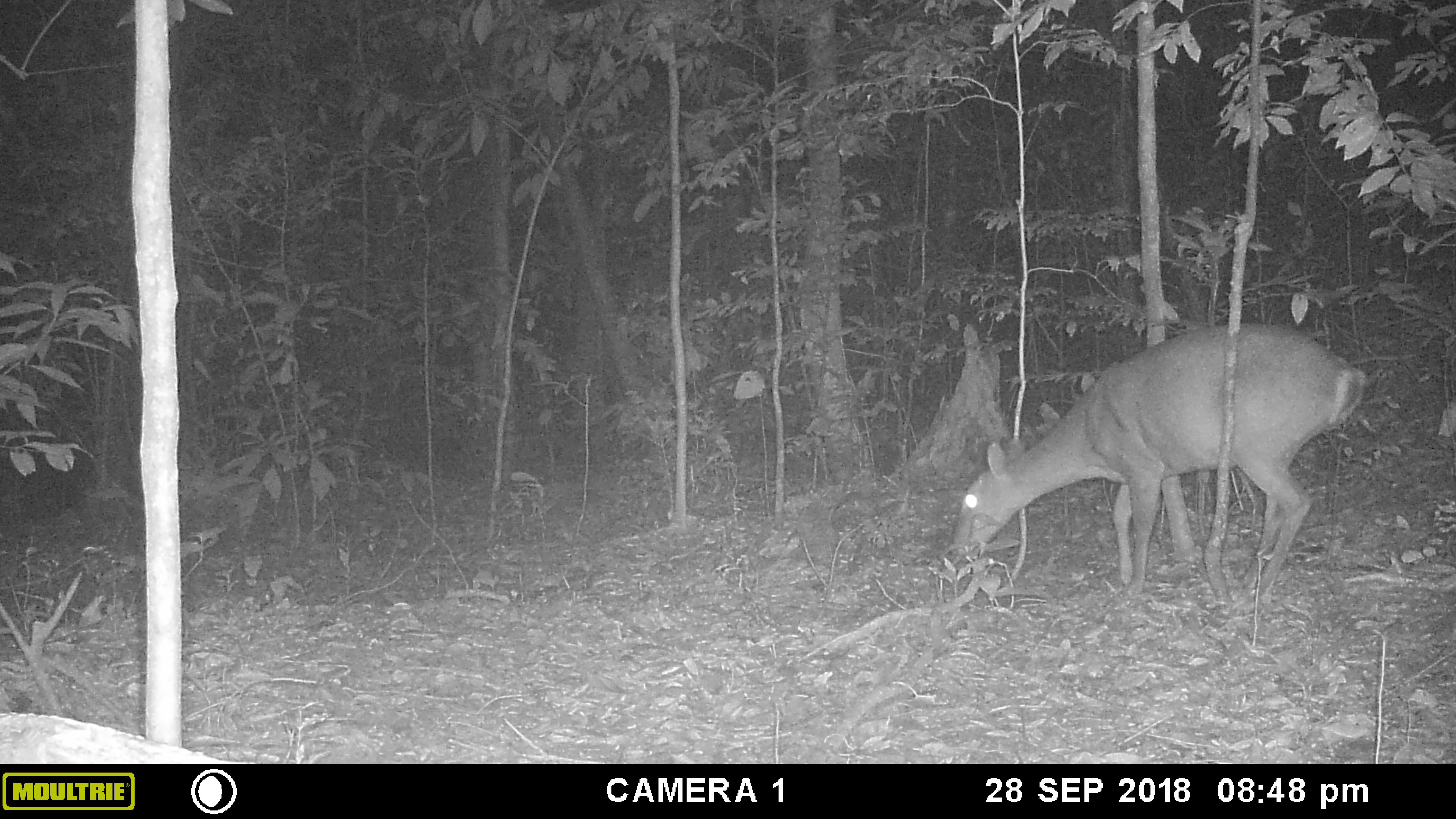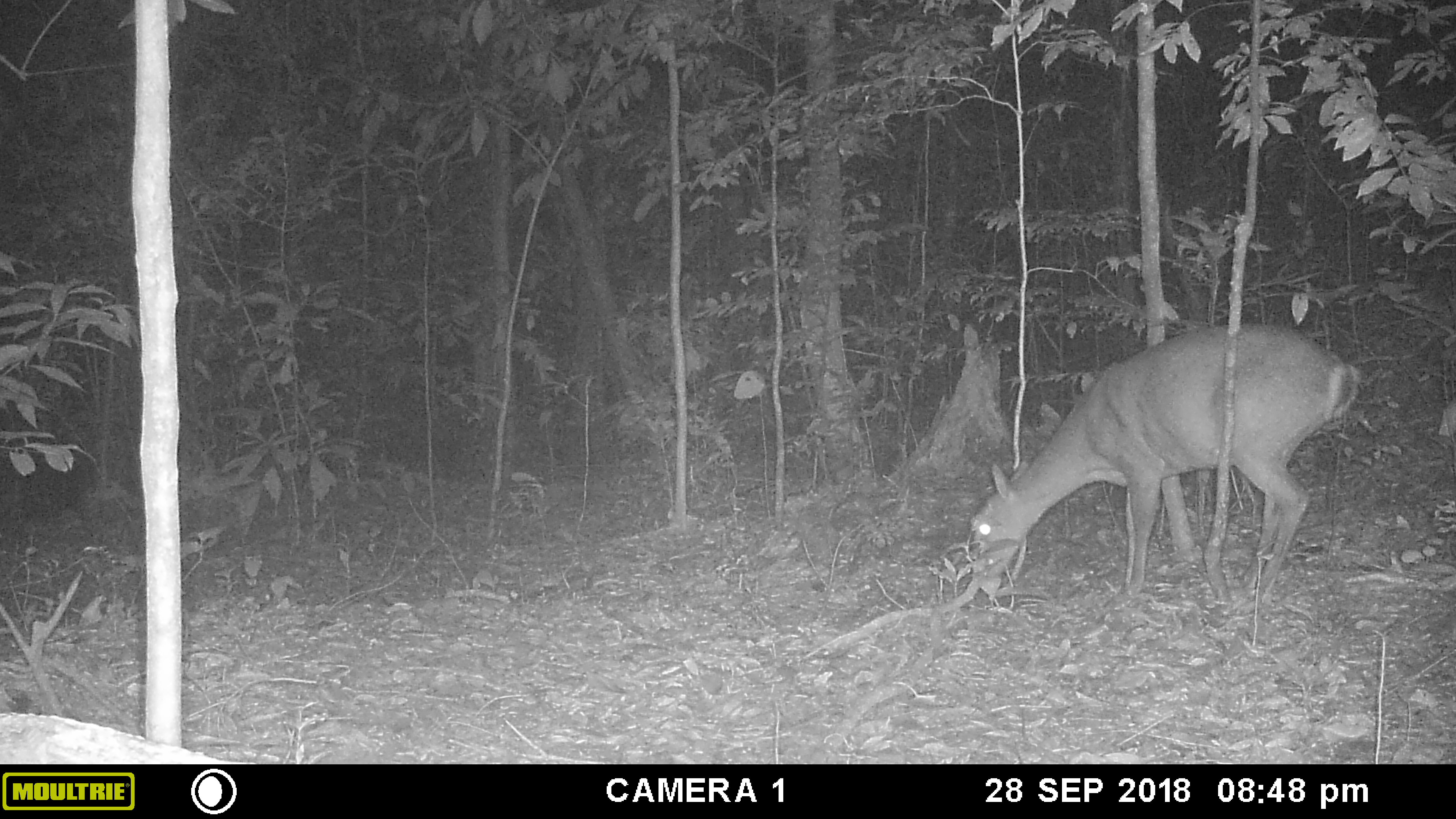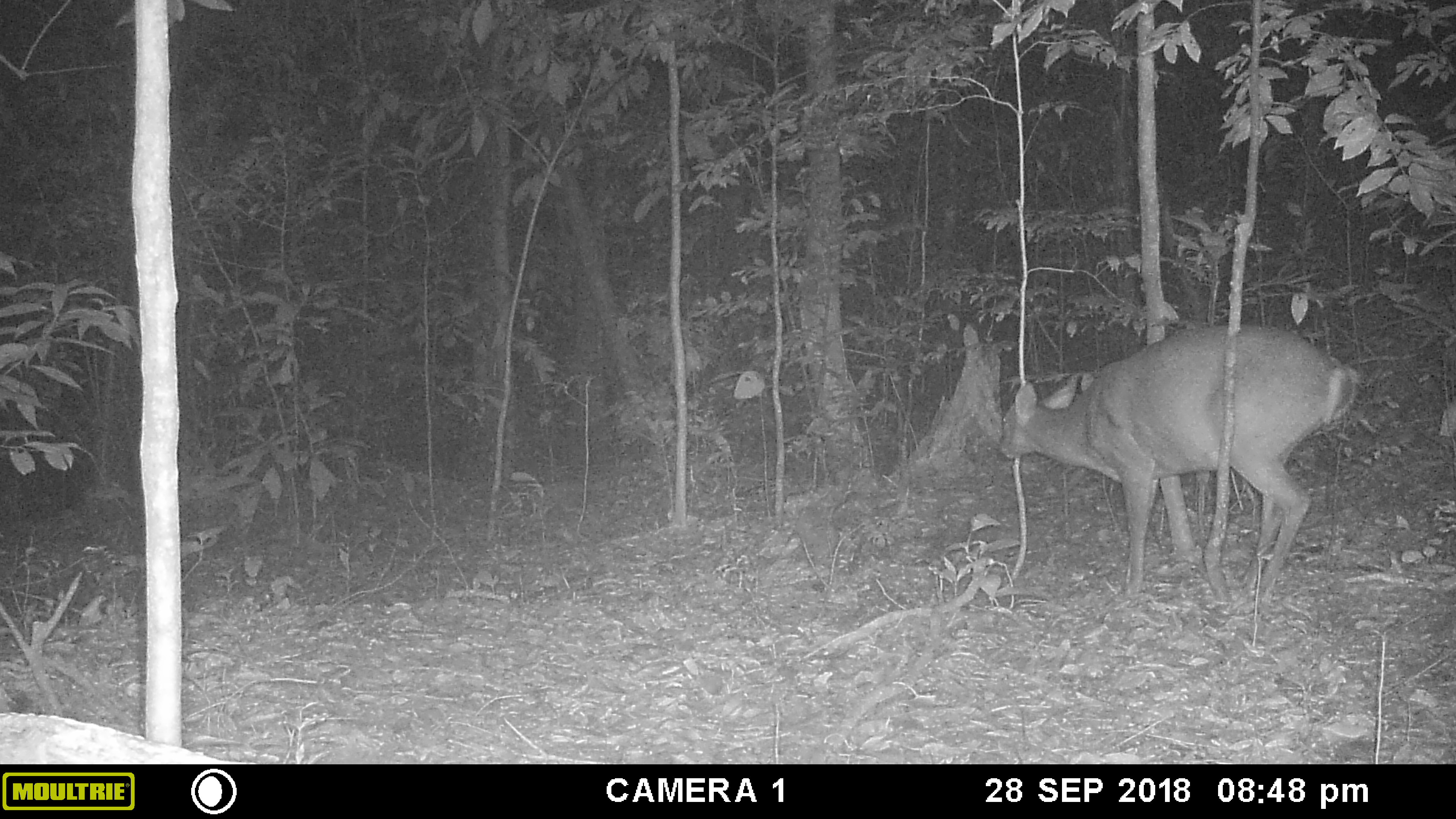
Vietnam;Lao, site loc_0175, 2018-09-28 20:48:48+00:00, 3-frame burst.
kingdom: Animalia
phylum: Chordata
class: Mammalia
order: Artiodactyla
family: Cervidae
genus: Muntiacus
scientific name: Muntiacus vuquangensis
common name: large-antlered muntjac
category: large antlered muntjac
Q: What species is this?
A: Large antlered muntjac (large-antlered muntjac) (Muntiacus vuquangensis).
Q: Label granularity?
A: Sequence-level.